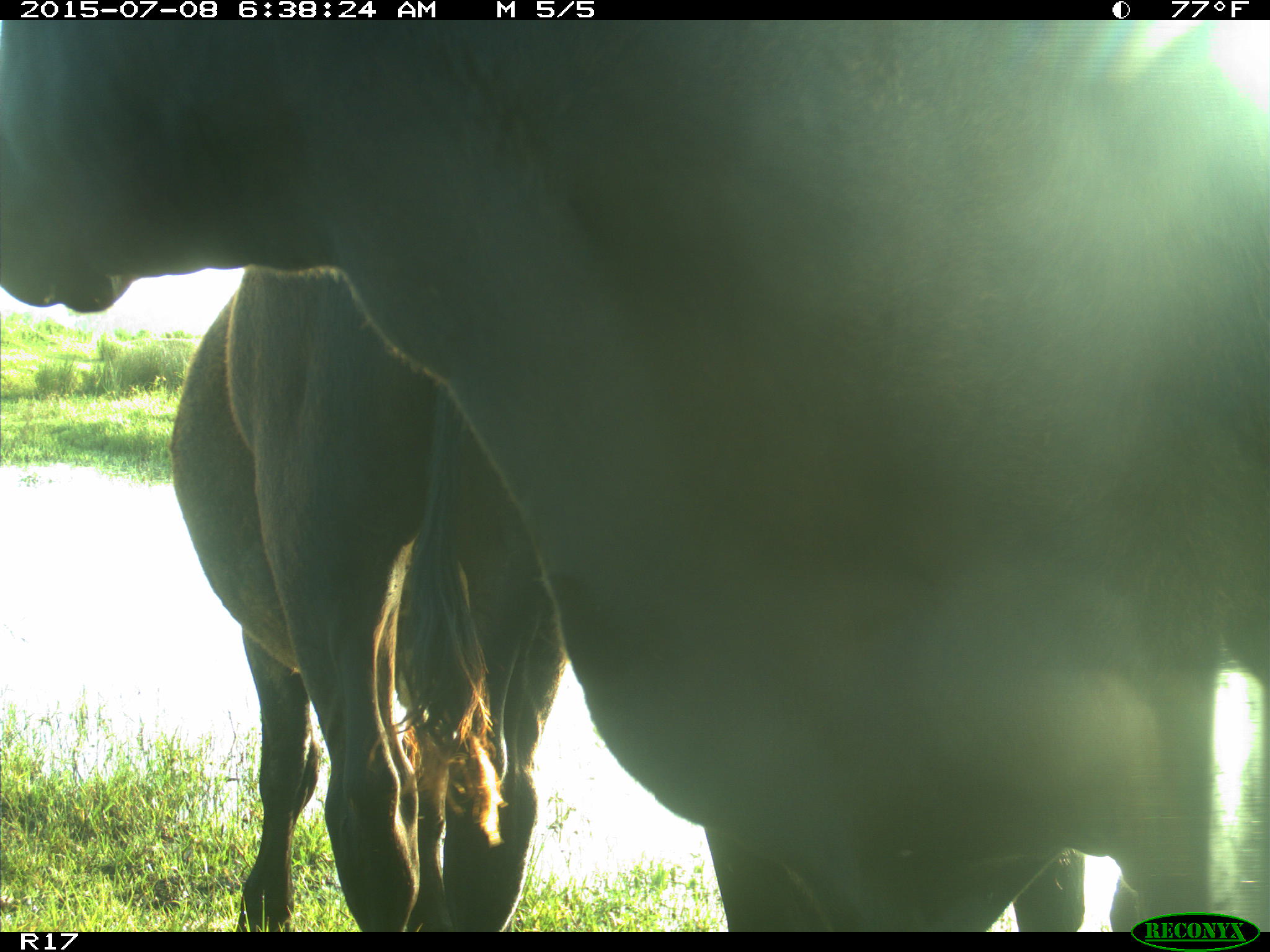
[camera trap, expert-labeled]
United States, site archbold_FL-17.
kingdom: Animalia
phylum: Chordata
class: Mammalia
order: Artiodactyla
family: Bovidae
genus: Bos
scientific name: Bos taurus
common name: domestic cow